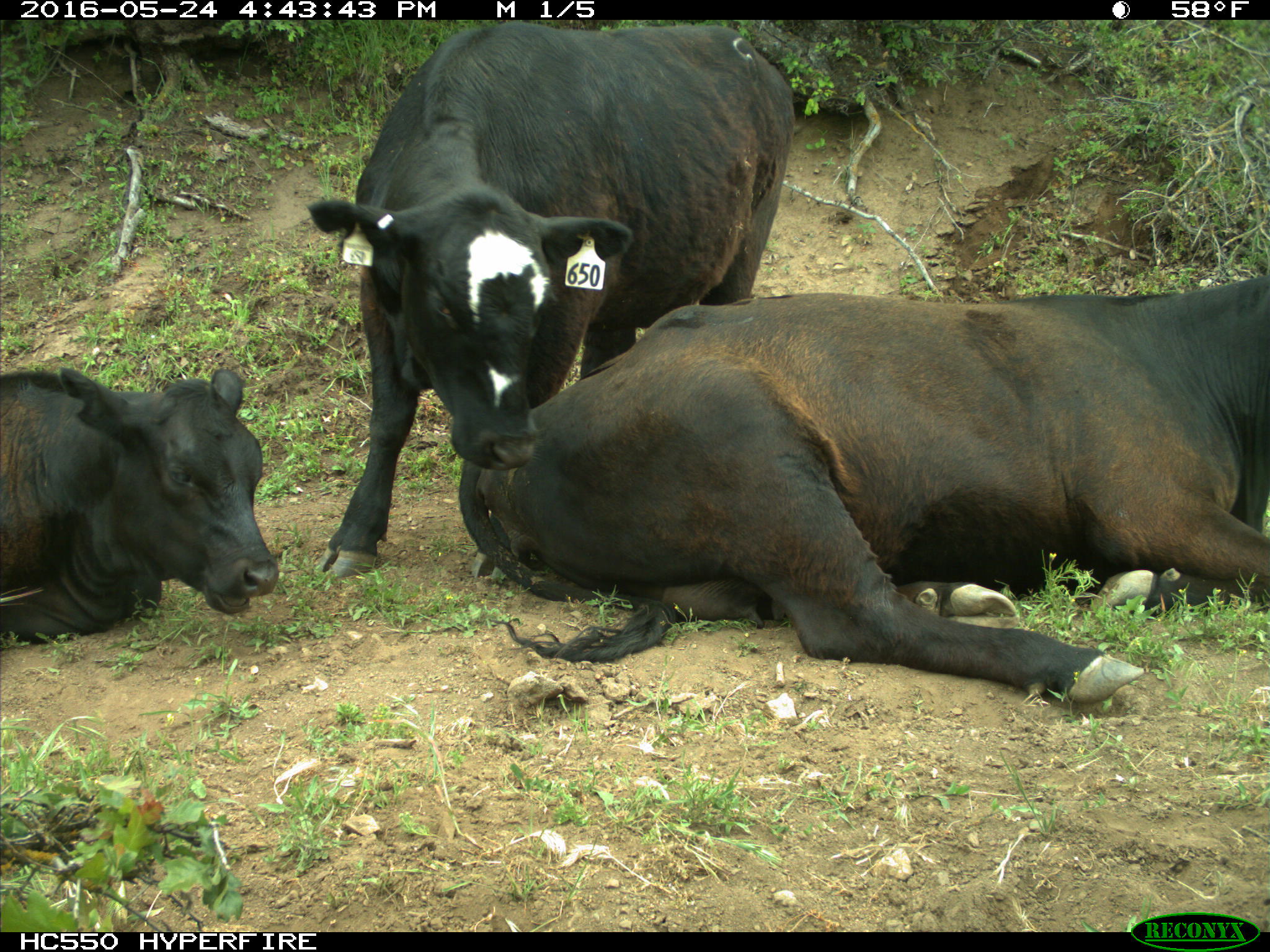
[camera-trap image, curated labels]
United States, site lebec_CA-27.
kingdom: Animalia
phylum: Chordata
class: Mammalia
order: Artiodactyla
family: Bovidae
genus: Bos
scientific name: Bos taurus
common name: domestic cow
Bos taurus (domestic cow).